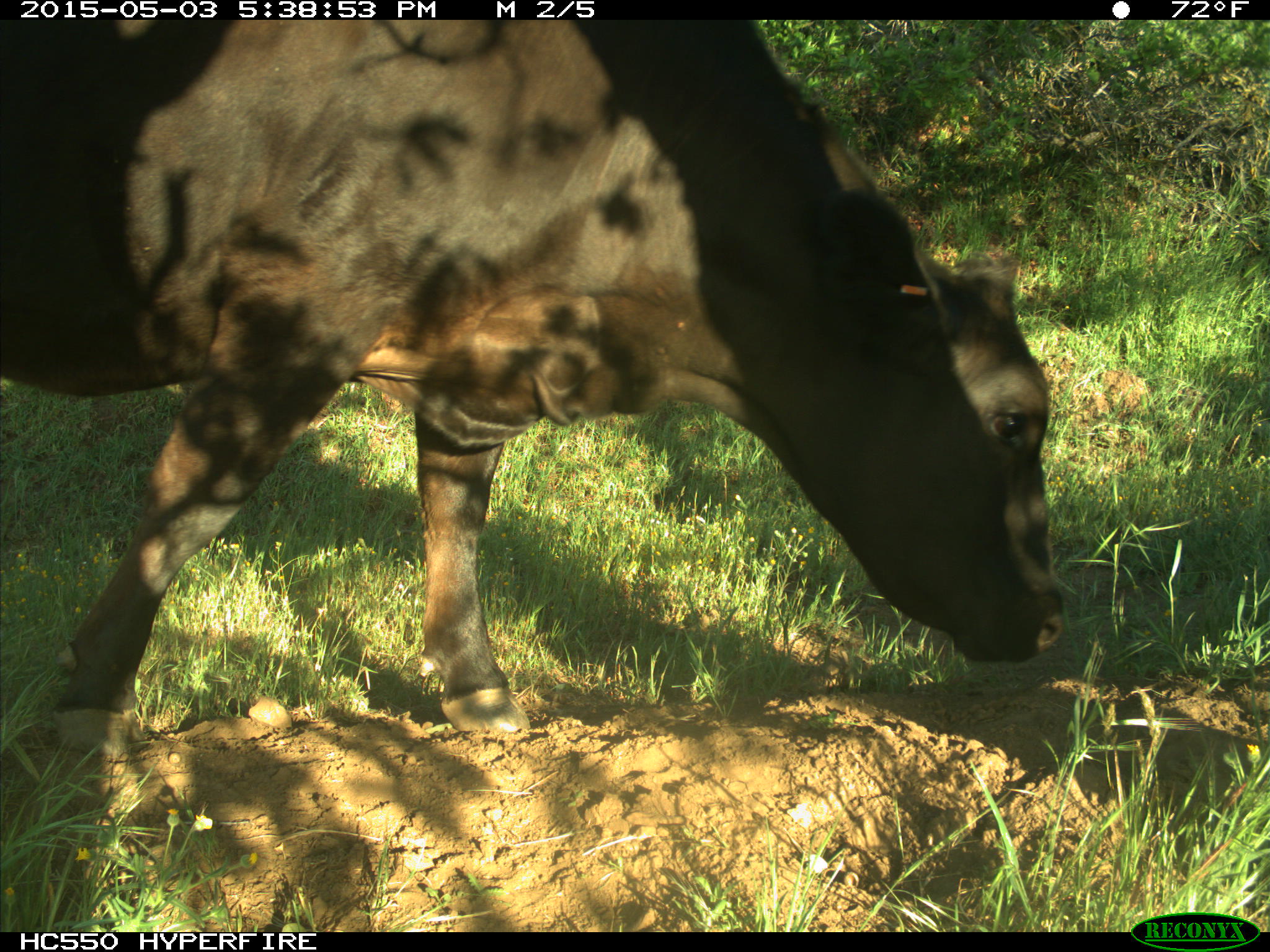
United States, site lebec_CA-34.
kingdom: Animalia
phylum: Chordata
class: Mammalia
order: Artiodactyla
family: Bovidae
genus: Bos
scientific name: Bos taurus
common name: domestic cow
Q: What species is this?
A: Bos taurus (domestic cow).